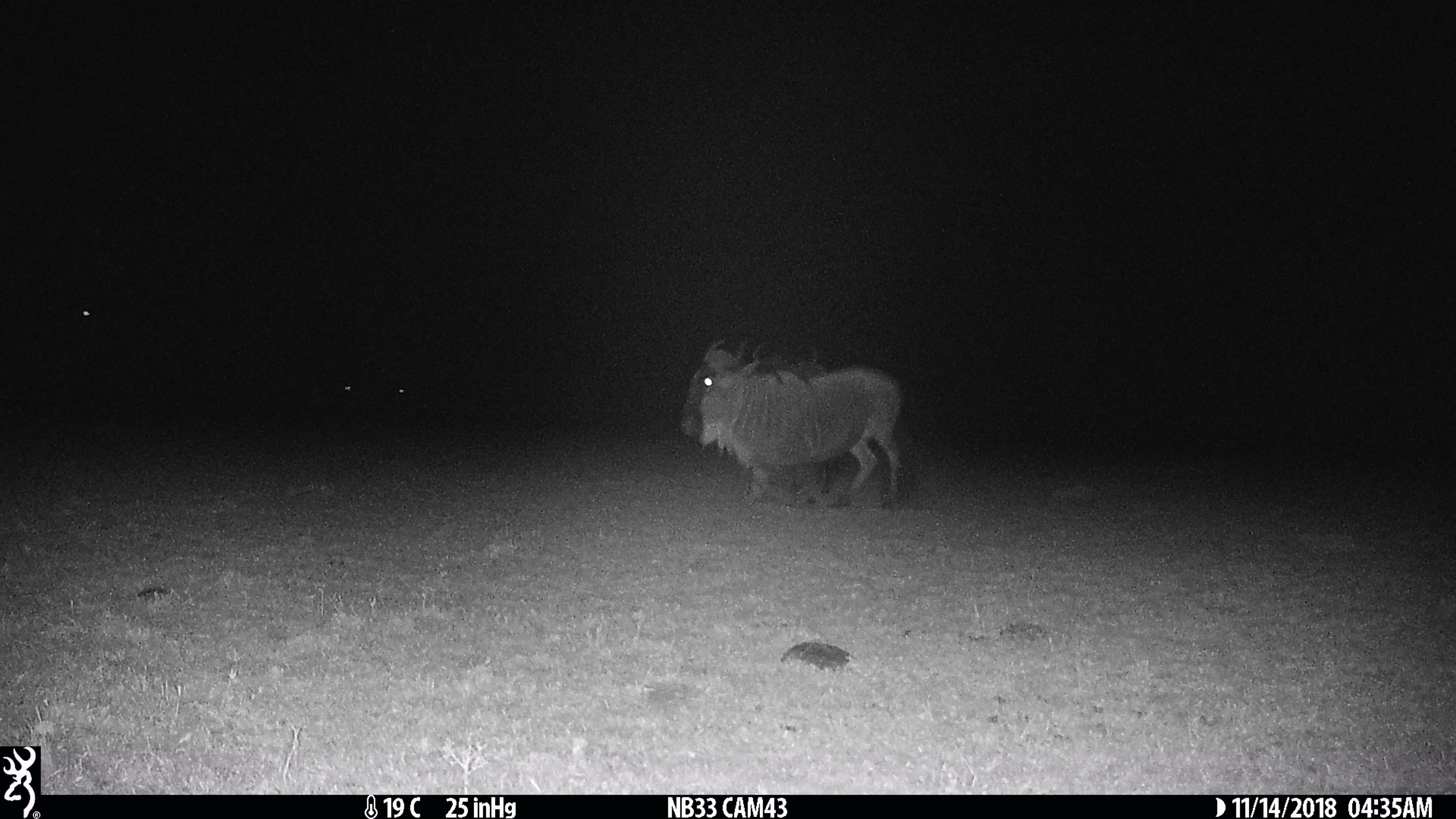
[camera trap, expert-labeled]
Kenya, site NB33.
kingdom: Animalia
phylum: Chordata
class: Mammalia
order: Artiodactyla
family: Bovidae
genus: Connochaetes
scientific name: Connochaetes taurinus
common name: blue wildebeest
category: wildebeest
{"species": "wildebeest (blue wildebeest) (Connochaetes taurinus)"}